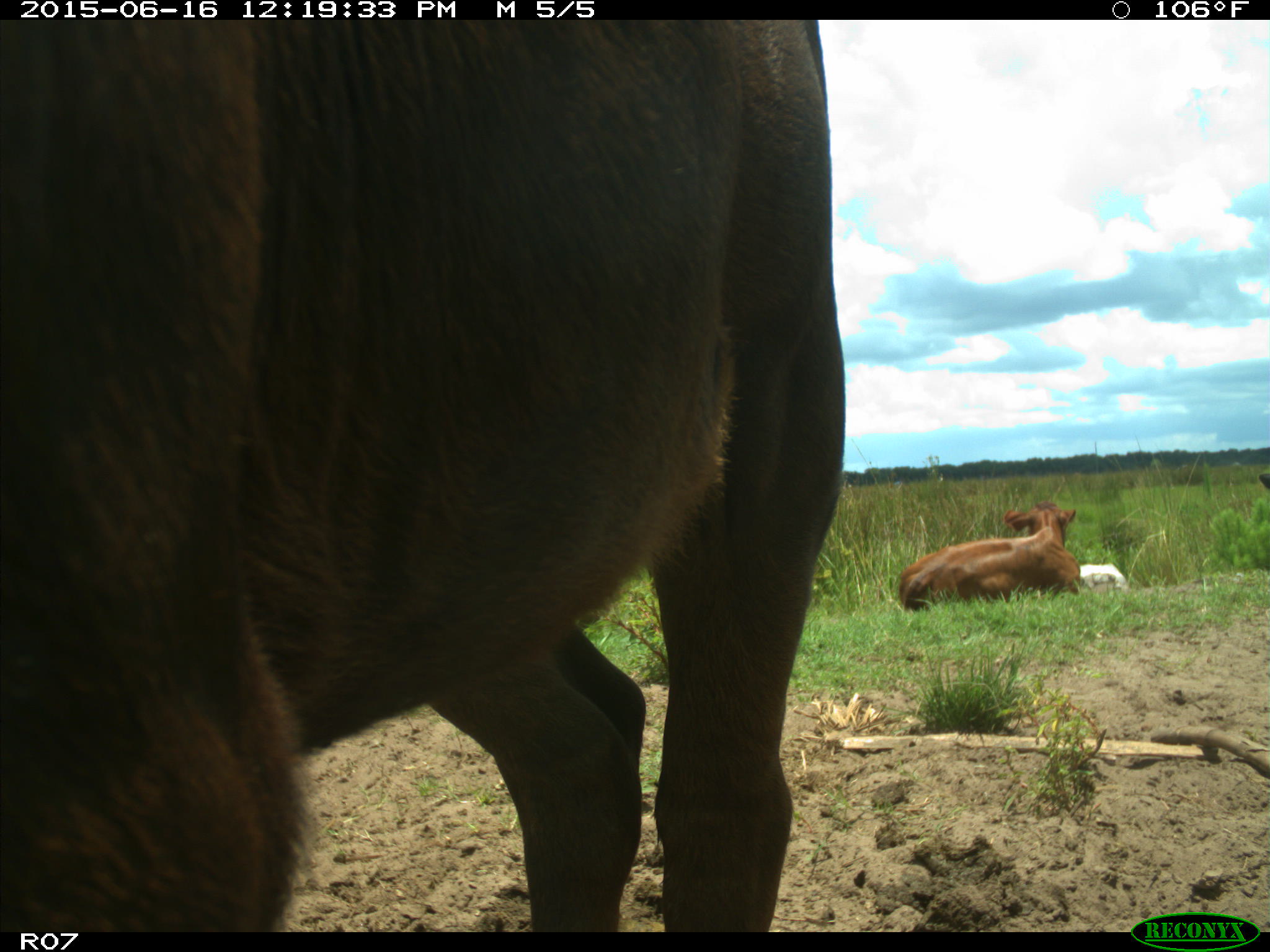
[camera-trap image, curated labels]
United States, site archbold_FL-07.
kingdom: Animalia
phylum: Chordata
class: Mammalia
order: Artiodactyla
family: Bovidae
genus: Bos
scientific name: Bos taurus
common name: domestic cow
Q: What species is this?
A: Bos taurus (domestic cow).